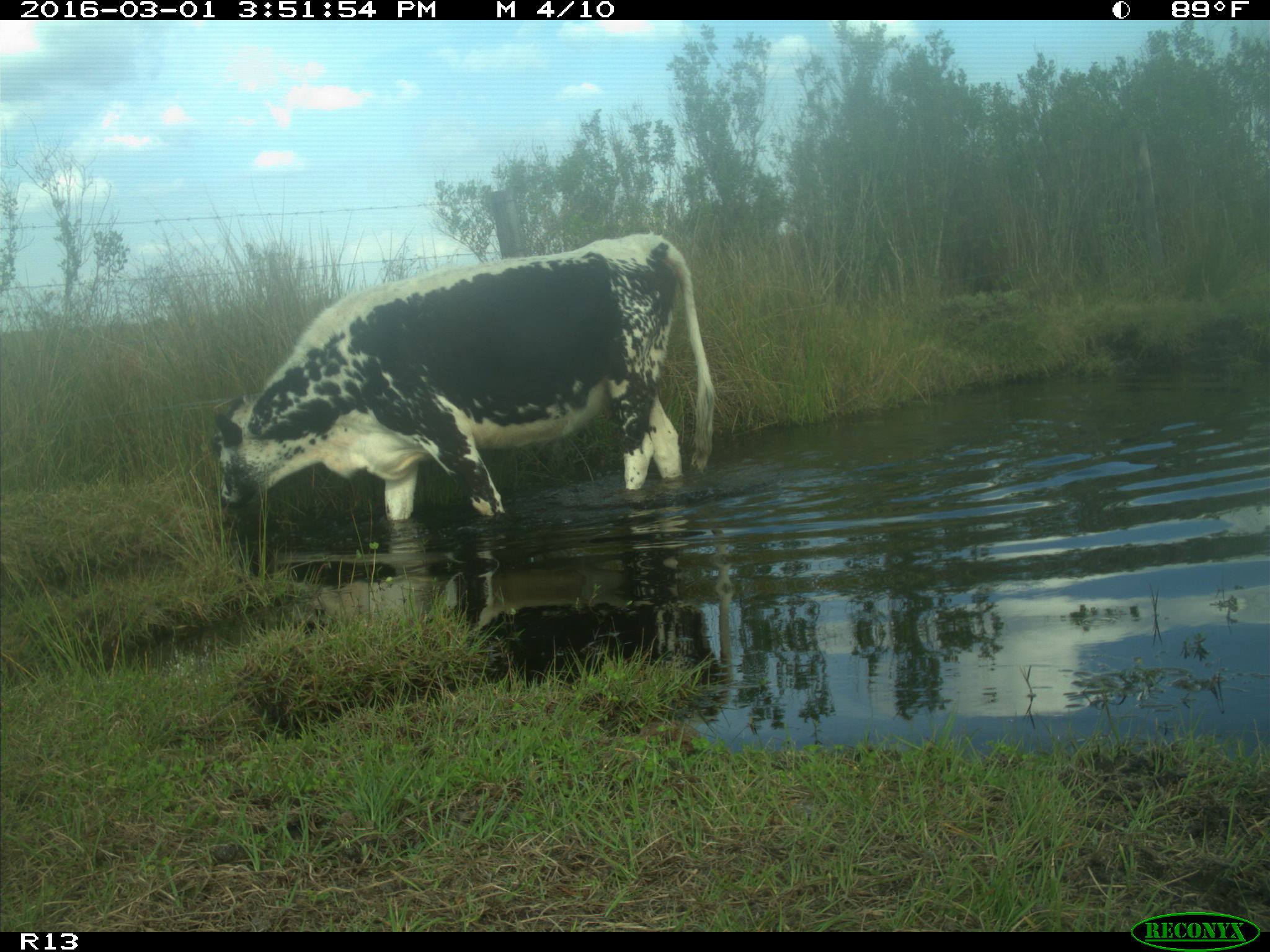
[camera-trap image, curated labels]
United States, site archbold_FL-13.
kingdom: Animalia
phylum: Chordata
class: Mammalia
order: Artiodactyla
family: Bovidae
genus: Bos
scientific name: Bos taurus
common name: domestic cow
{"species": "Bos taurus (domestic cow)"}